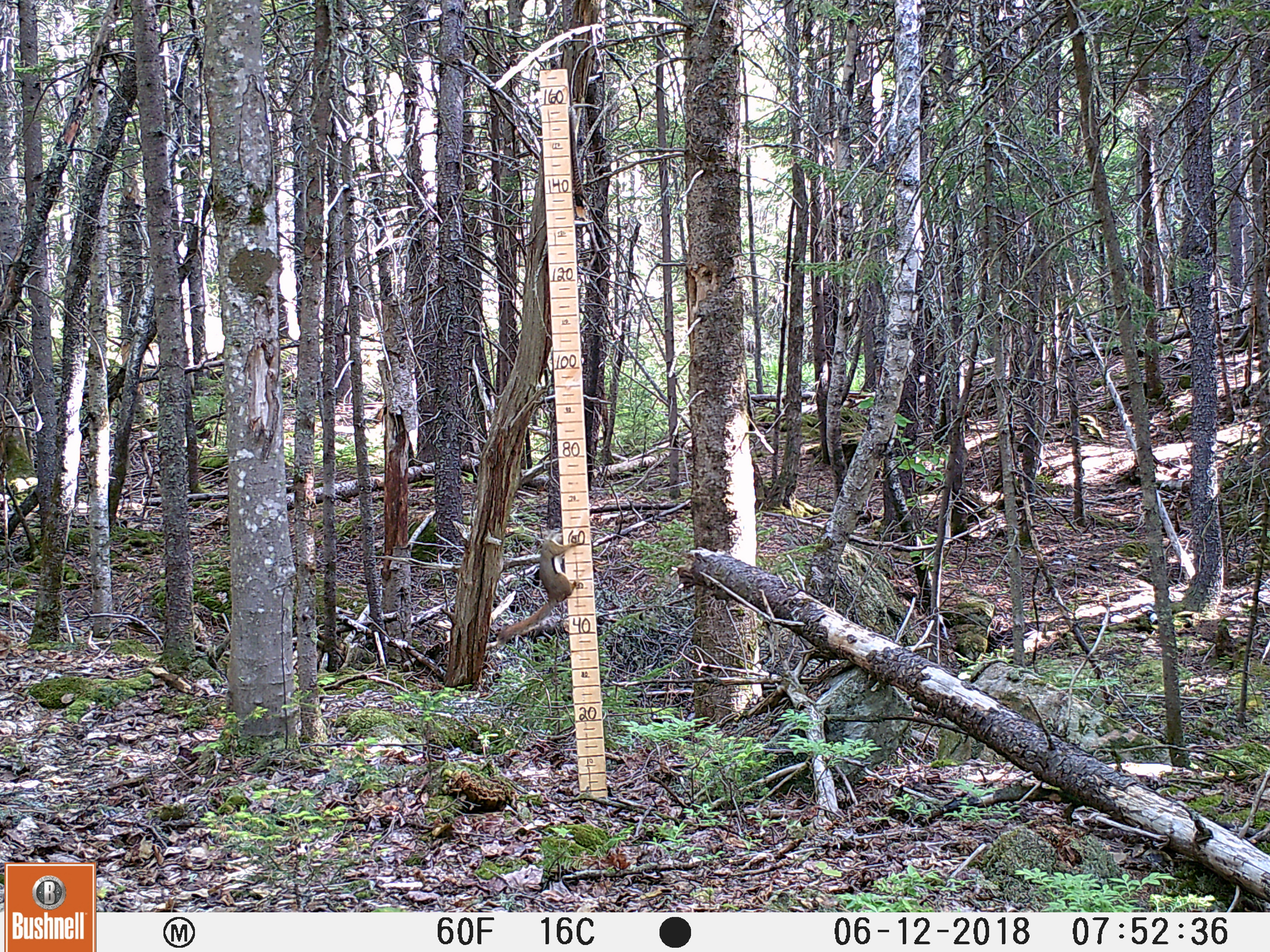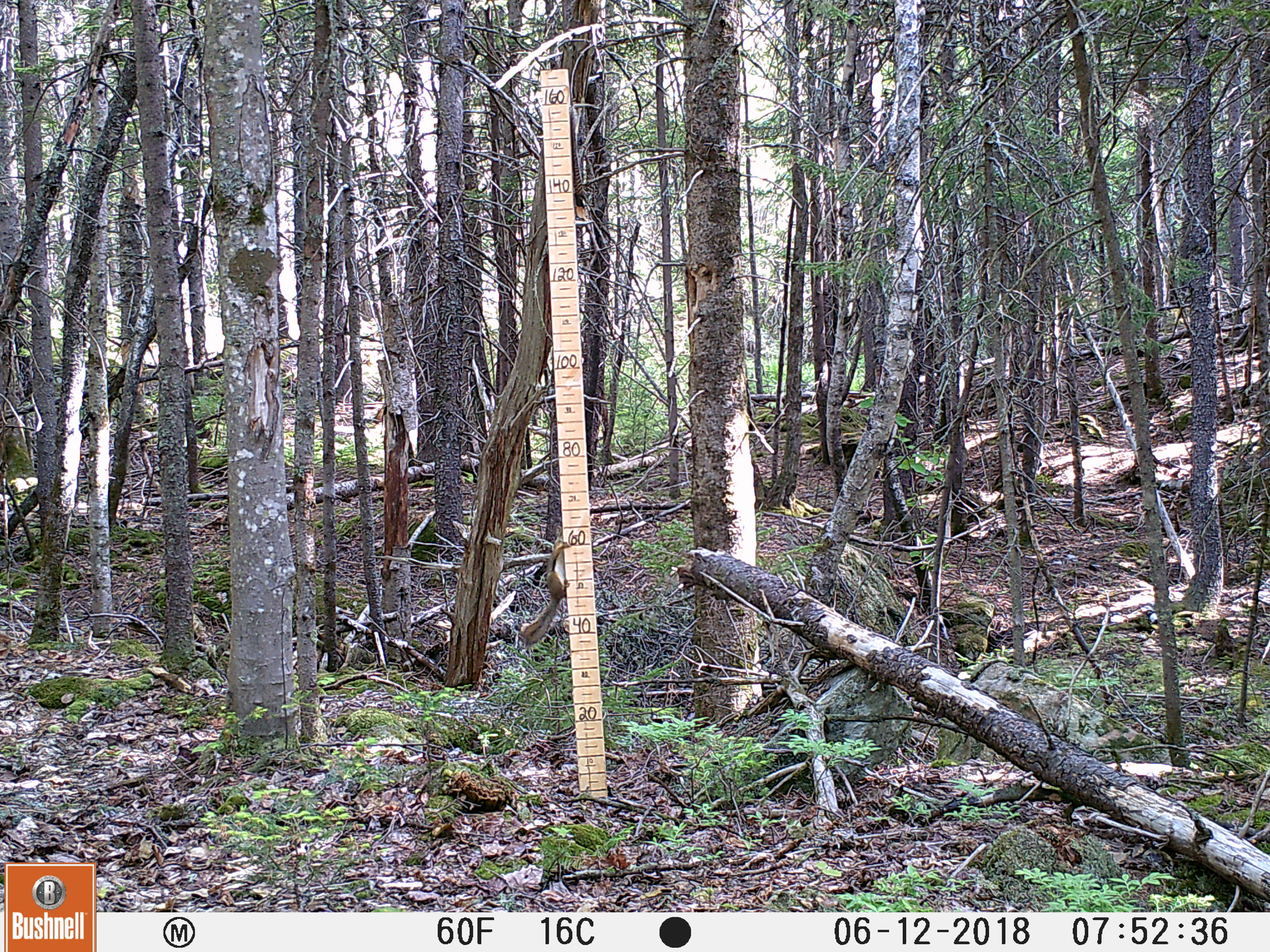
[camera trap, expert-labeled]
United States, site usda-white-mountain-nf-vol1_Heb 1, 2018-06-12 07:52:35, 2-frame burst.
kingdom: Animalia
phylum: Chordata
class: Mammalia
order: Rodentia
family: Sciuridae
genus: Tamiasciurus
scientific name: Tamiasciurus hudsonicus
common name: red squirrel